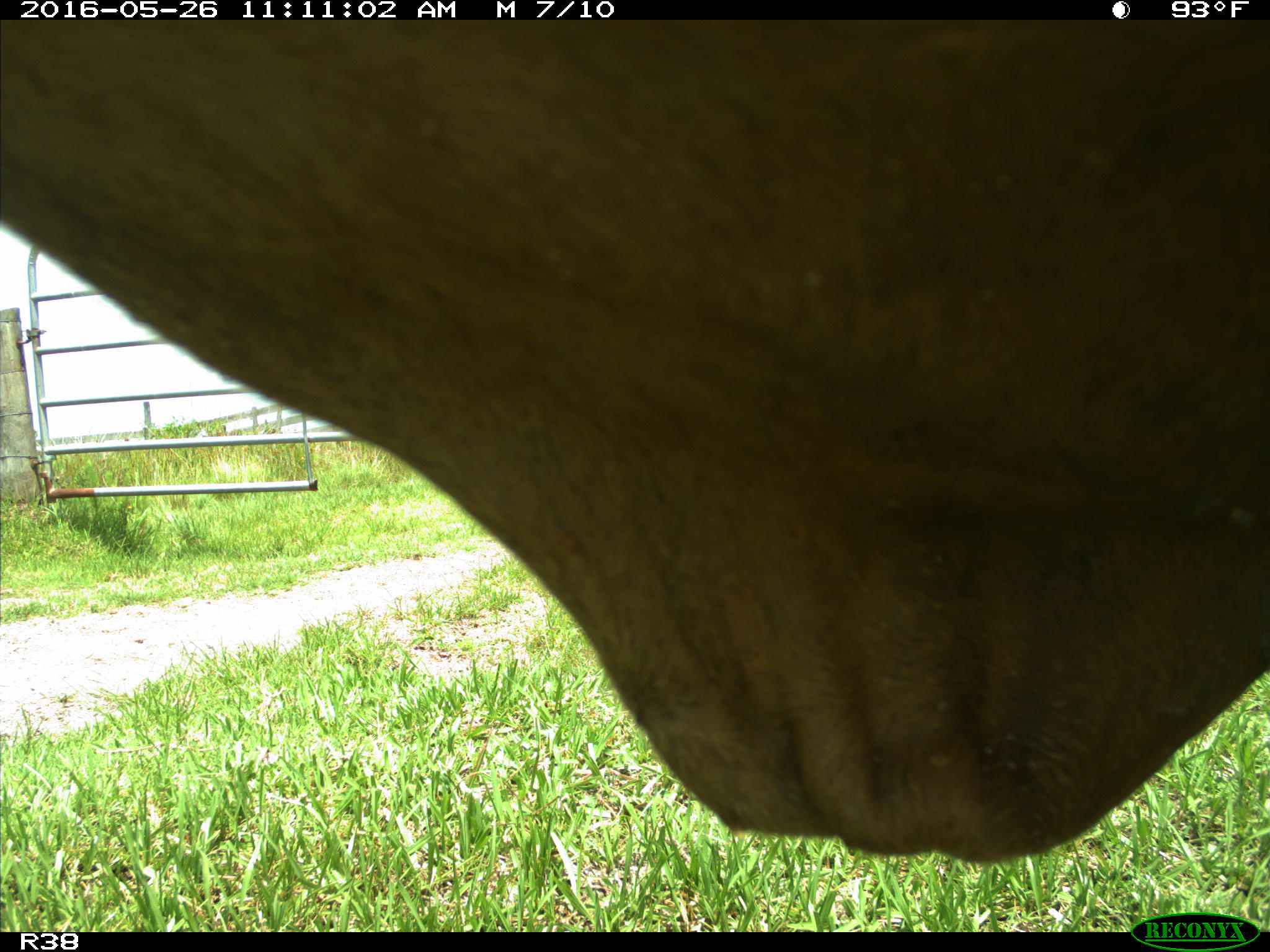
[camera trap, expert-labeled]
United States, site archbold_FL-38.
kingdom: Animalia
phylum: Chordata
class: Mammalia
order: Artiodactyla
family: Bovidae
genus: Bos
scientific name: Bos taurus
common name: domestic cow